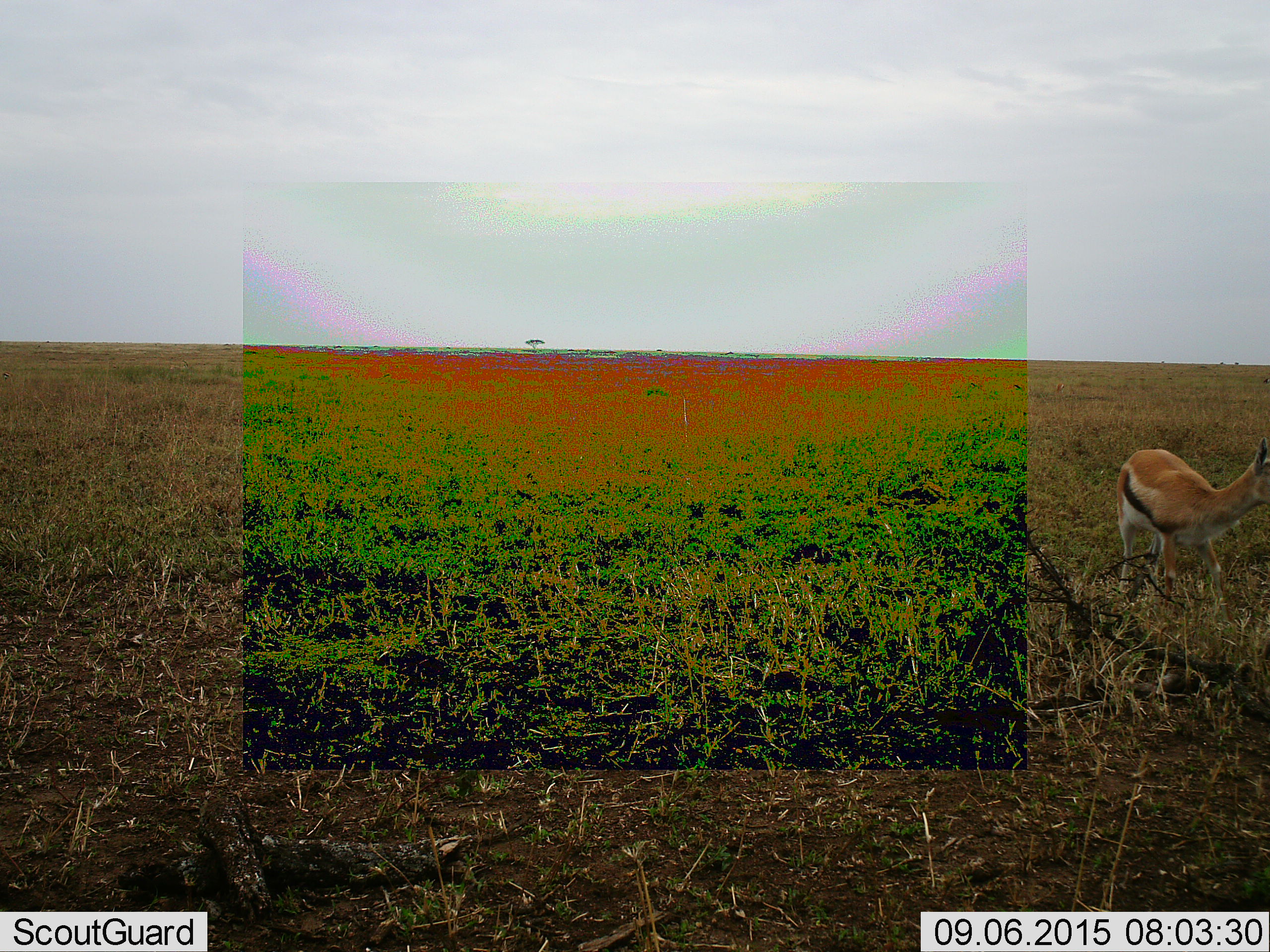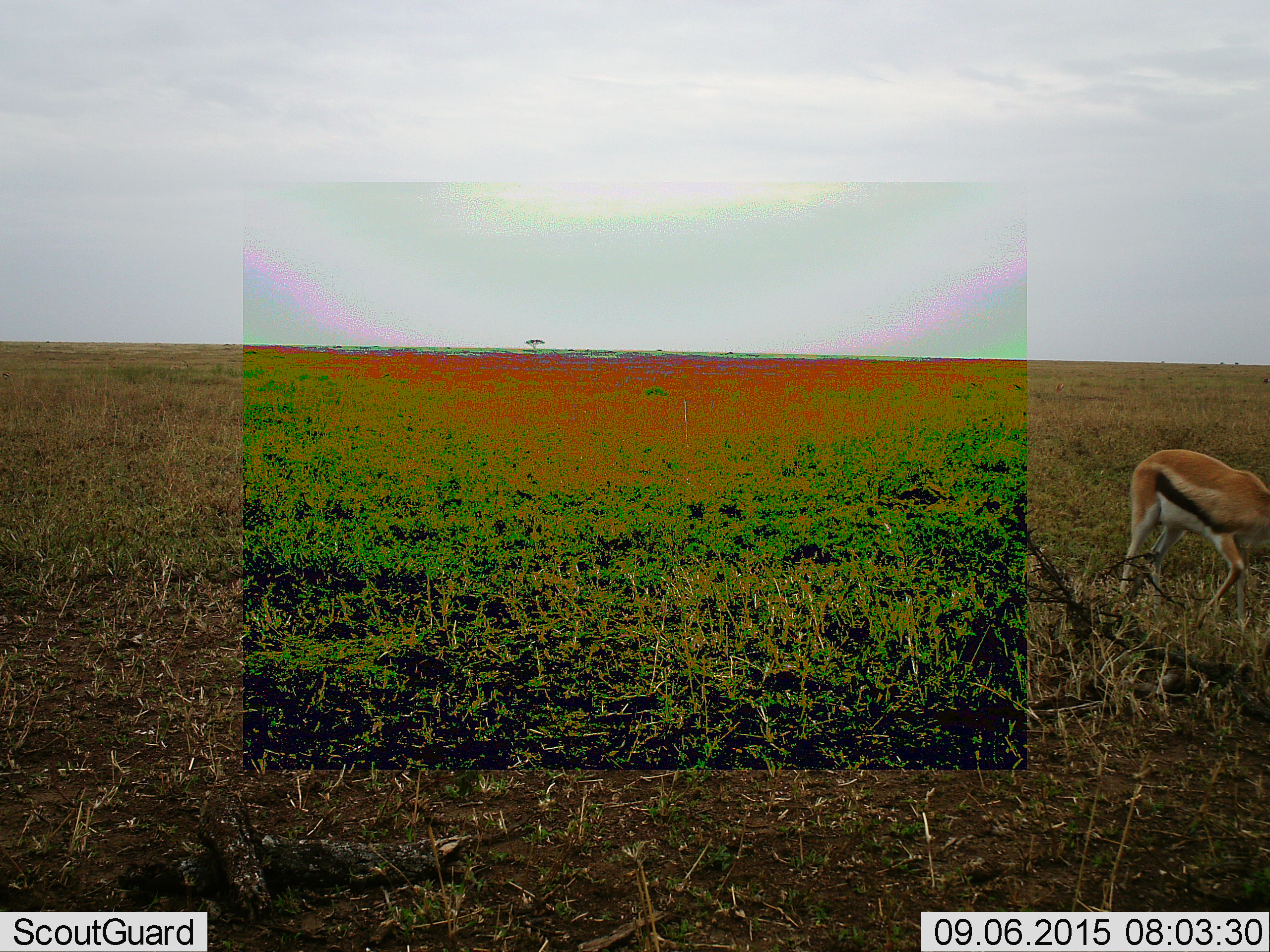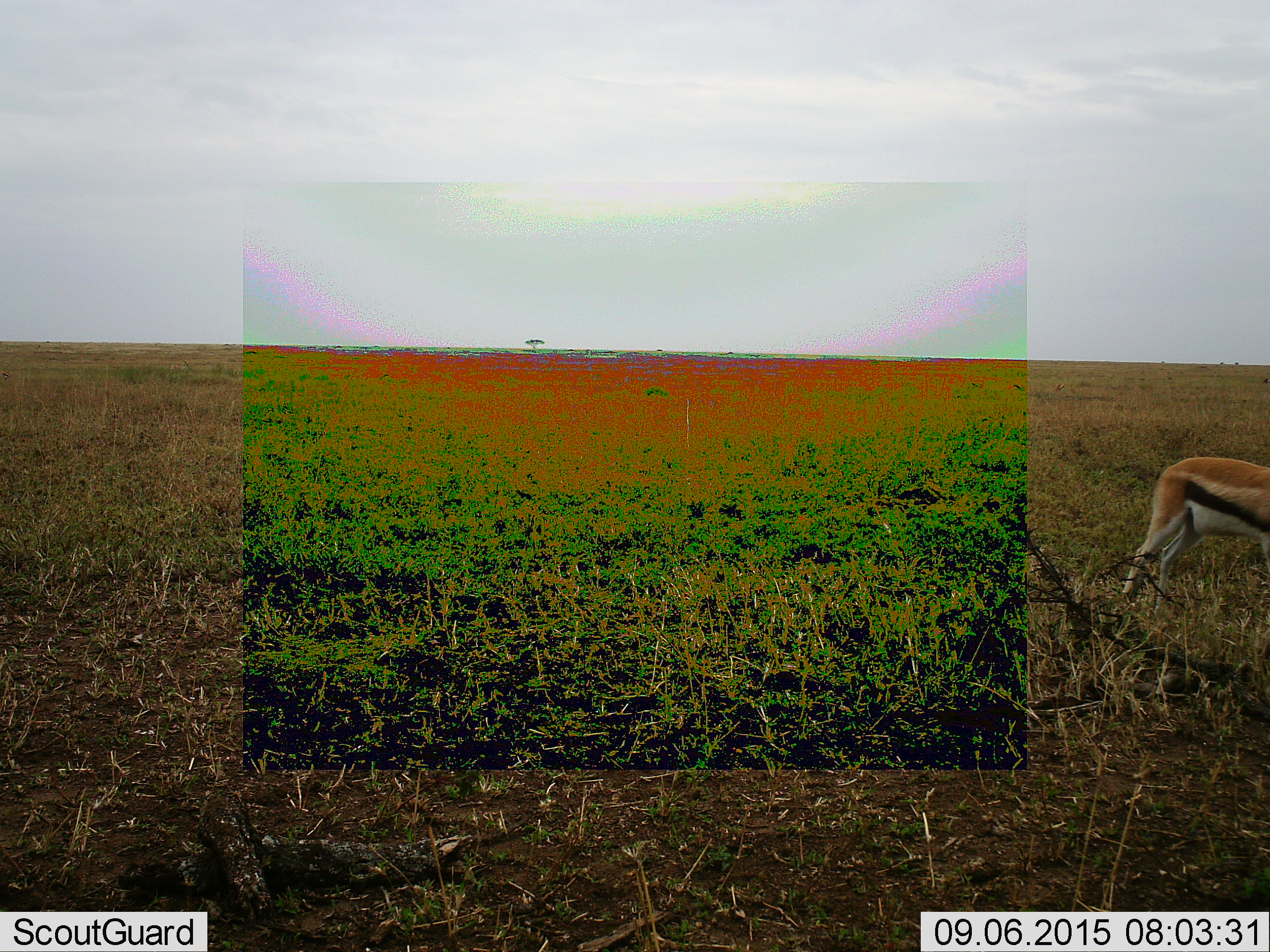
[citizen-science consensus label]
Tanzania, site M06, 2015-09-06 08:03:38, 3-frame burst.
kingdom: Animalia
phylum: Chordata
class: Mammalia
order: Artiodactyla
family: Bovidae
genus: Eudorcas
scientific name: Eudorcas thomsonii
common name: thomson's gazelle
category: gazellethomsons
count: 1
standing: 14%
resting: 0%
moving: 86%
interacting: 0%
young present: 0%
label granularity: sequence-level